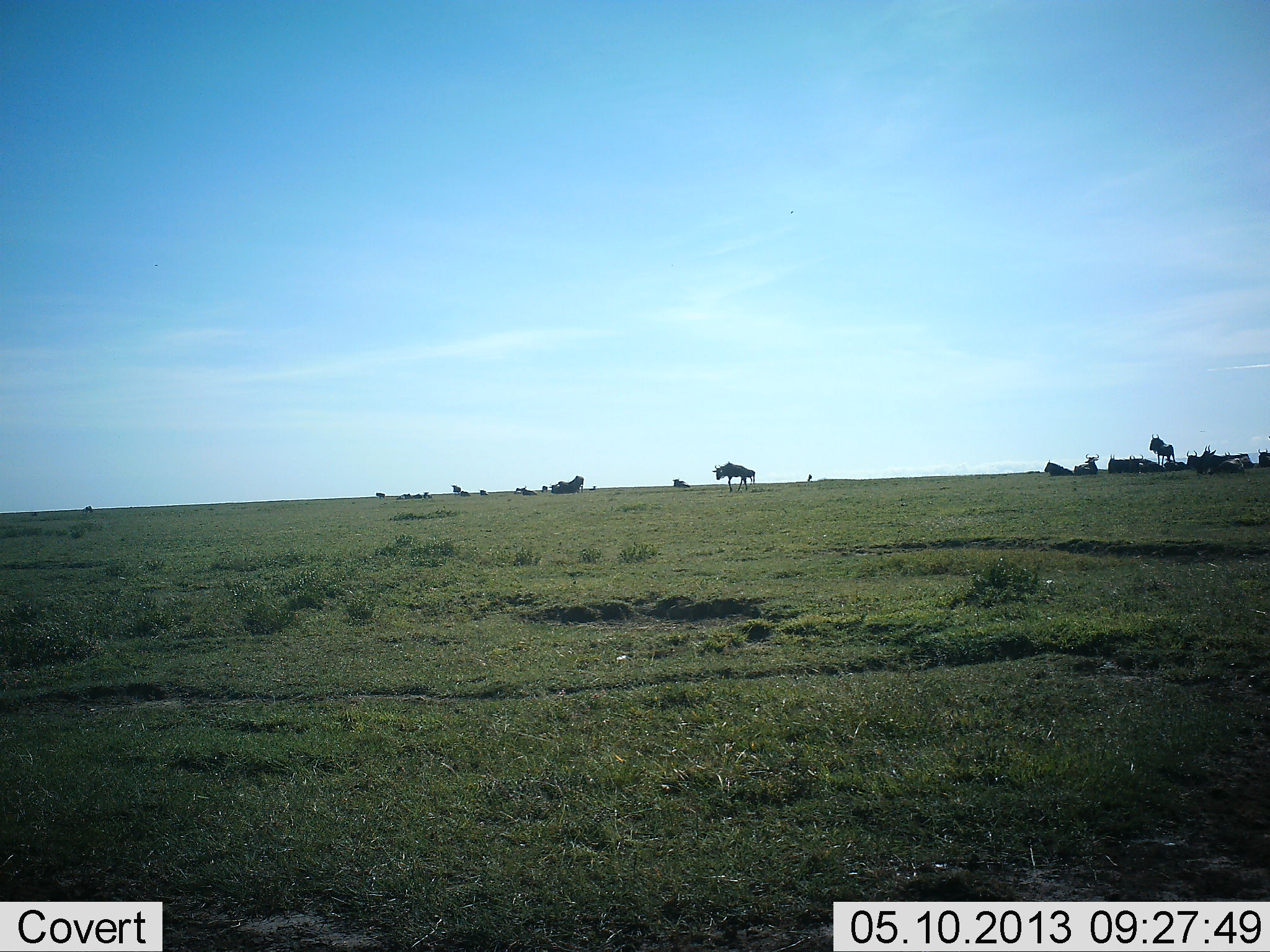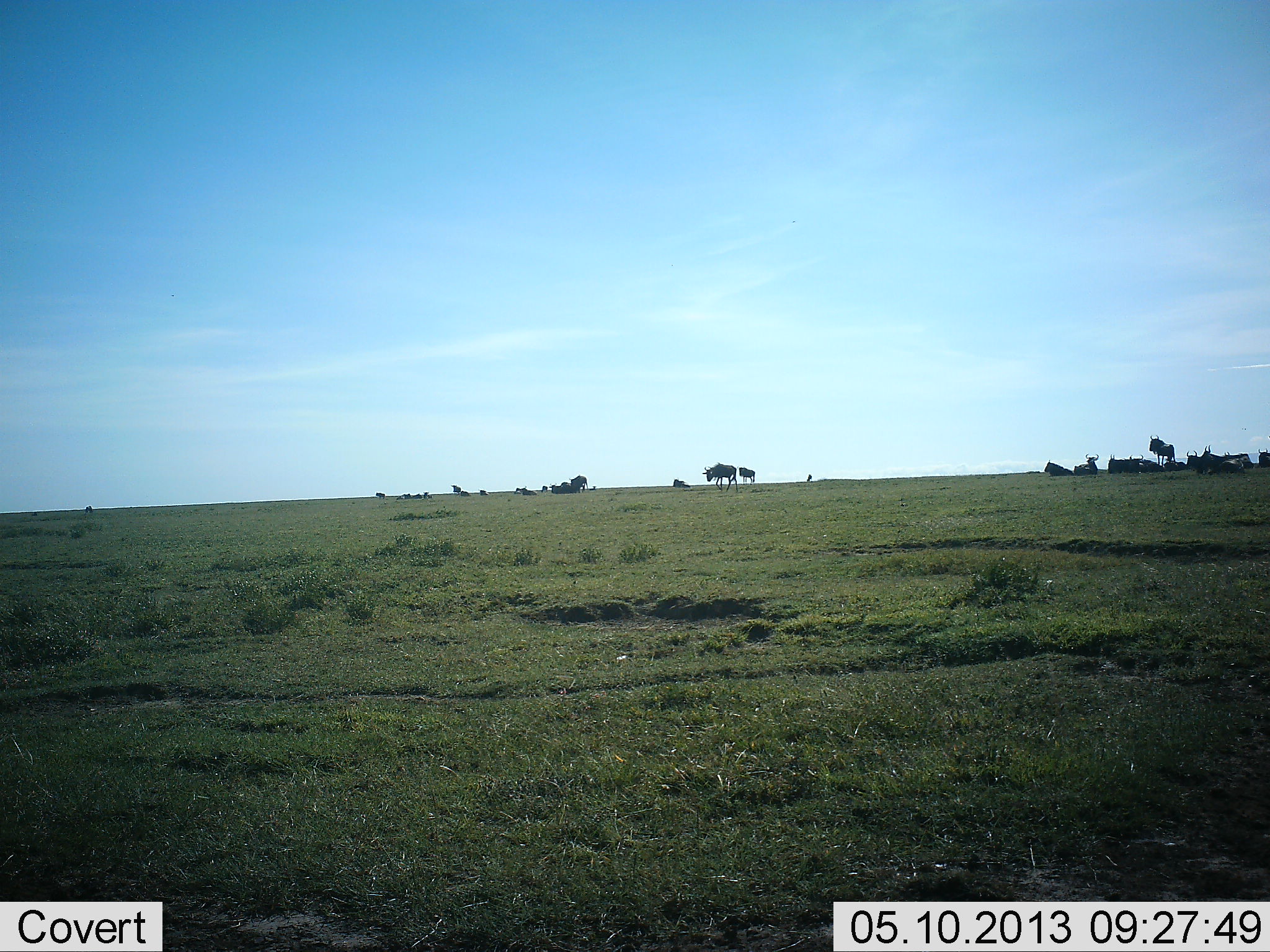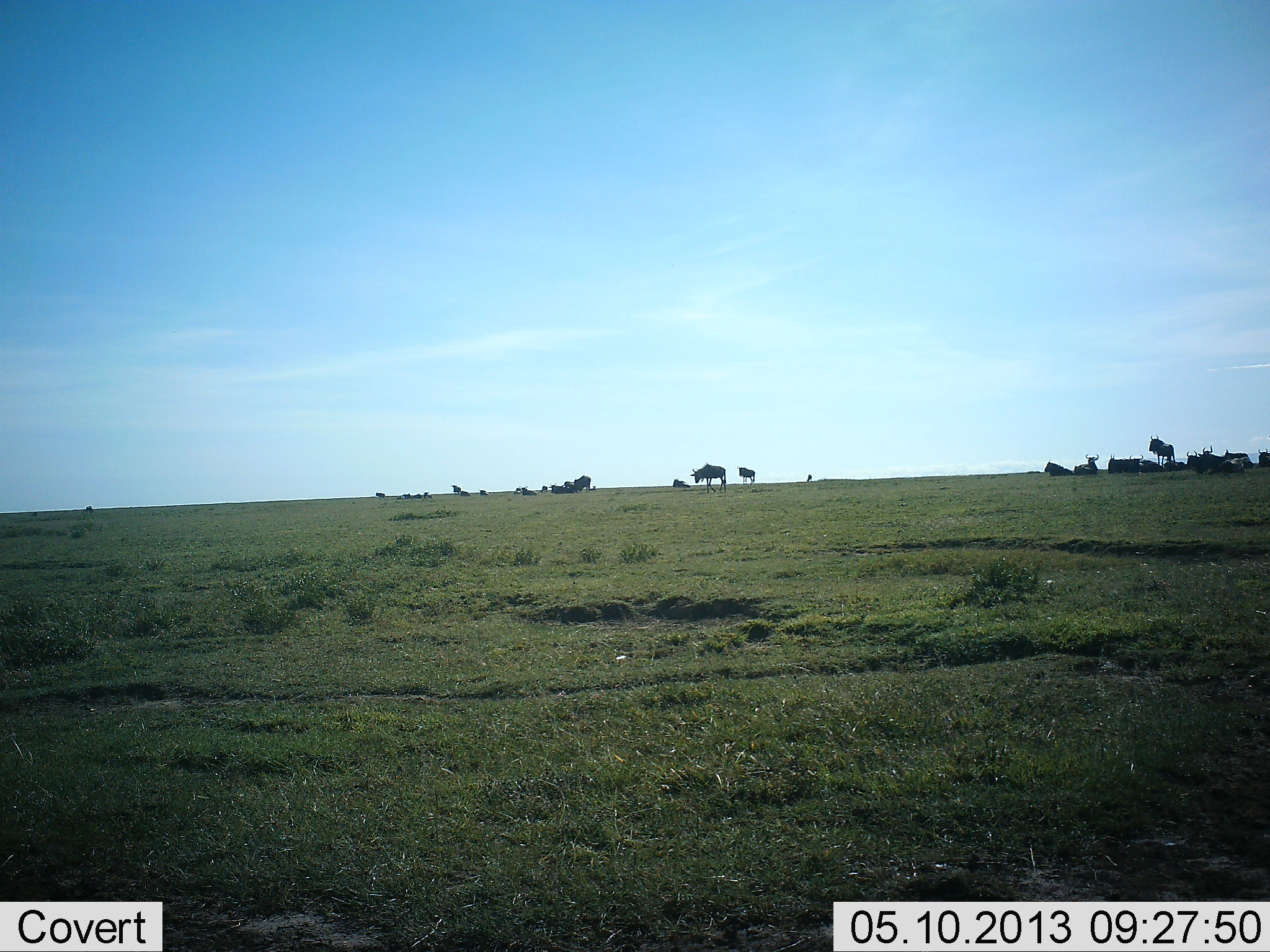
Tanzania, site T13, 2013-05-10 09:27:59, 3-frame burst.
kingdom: Animalia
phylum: Chordata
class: Mammalia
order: Artiodactyla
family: Bovidae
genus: Connochaetes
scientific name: Connochaetes taurinus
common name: blue wildebeest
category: wildebeest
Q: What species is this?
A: Wildebeest (blue wildebeest) (Connochaetes taurinus).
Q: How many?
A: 11-50.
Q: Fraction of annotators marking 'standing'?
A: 100%.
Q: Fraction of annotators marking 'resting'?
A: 92%.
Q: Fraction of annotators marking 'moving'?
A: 85%.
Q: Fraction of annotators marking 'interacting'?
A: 8%.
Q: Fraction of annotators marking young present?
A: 8%.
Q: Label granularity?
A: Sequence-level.